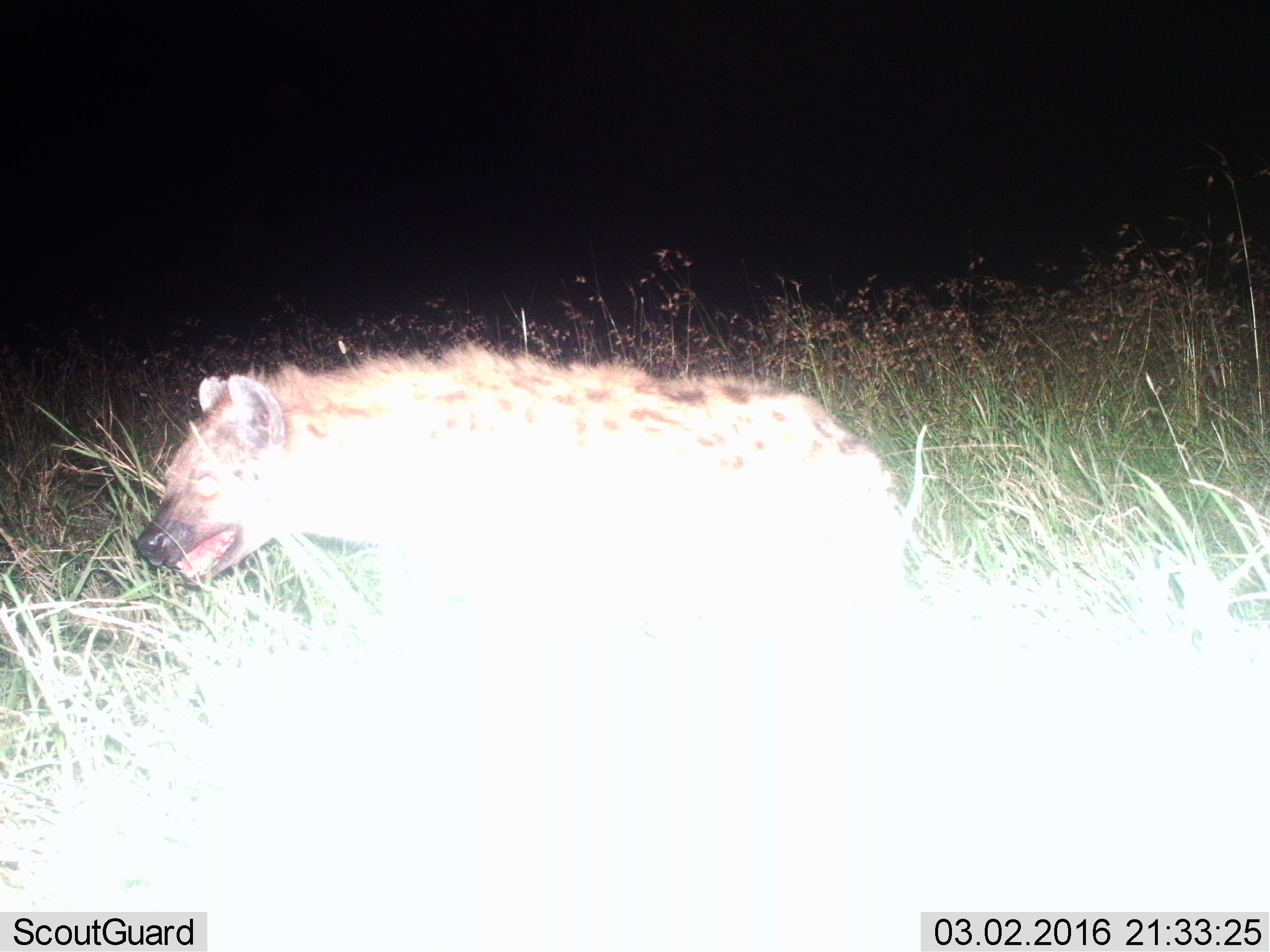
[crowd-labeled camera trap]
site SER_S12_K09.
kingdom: Animalia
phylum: Chordata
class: Mammalia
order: Carnivora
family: Hyaenidae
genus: Crocuta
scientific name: Crocuta crocuta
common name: spotted hyena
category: hyenaspotted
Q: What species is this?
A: Hyenaspotted (spotted hyena) (Crocuta crocuta).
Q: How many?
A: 1.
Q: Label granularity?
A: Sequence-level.